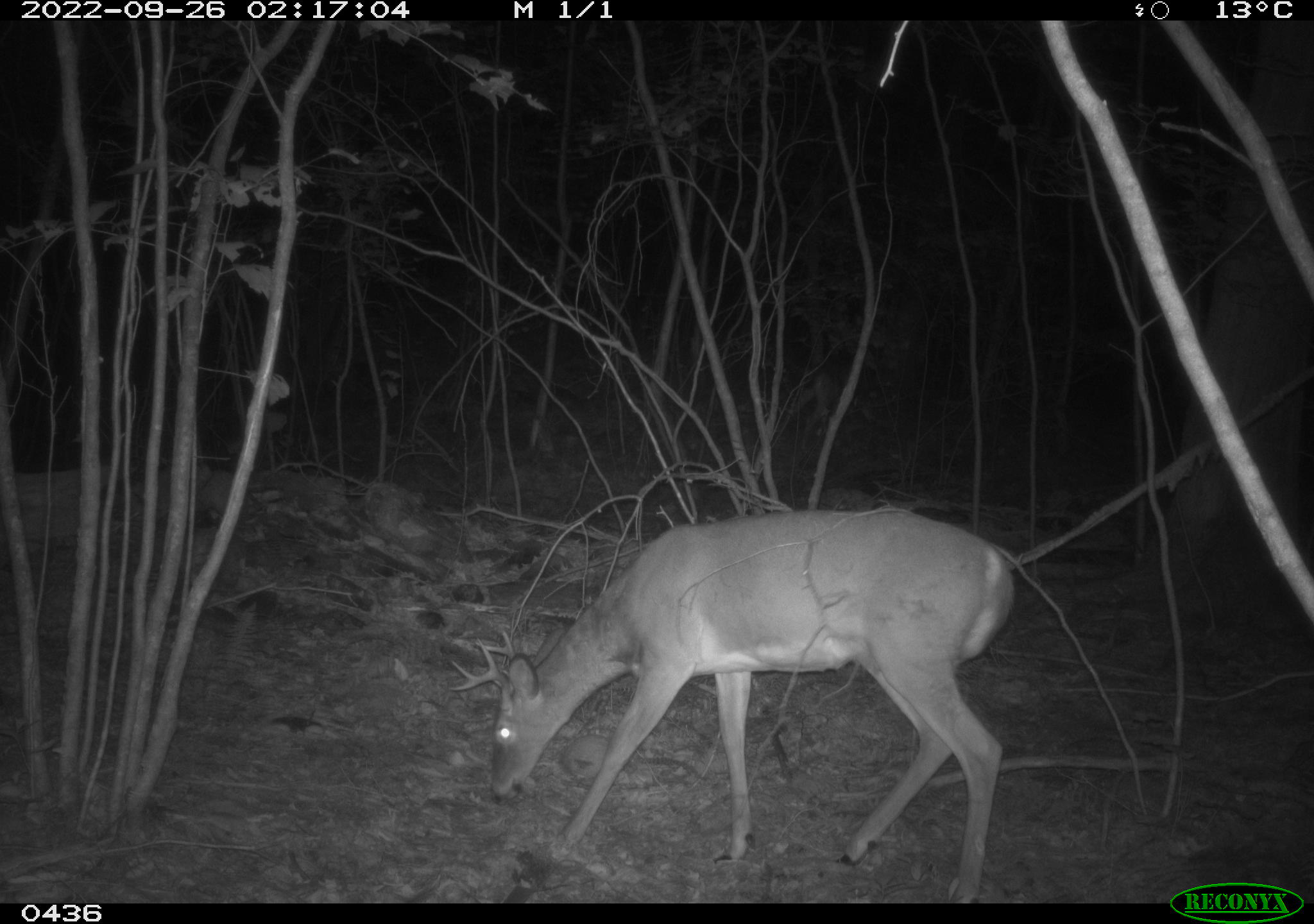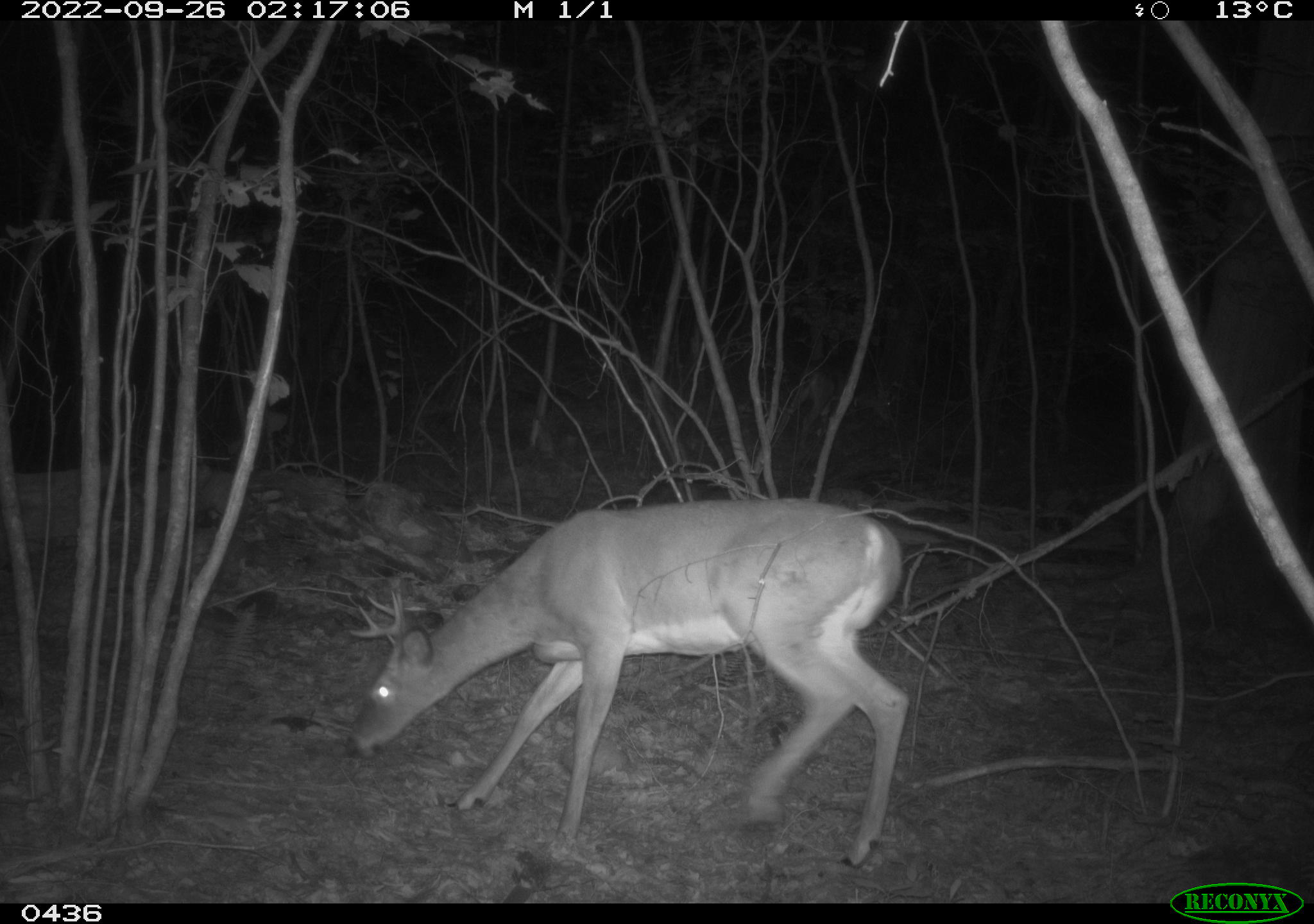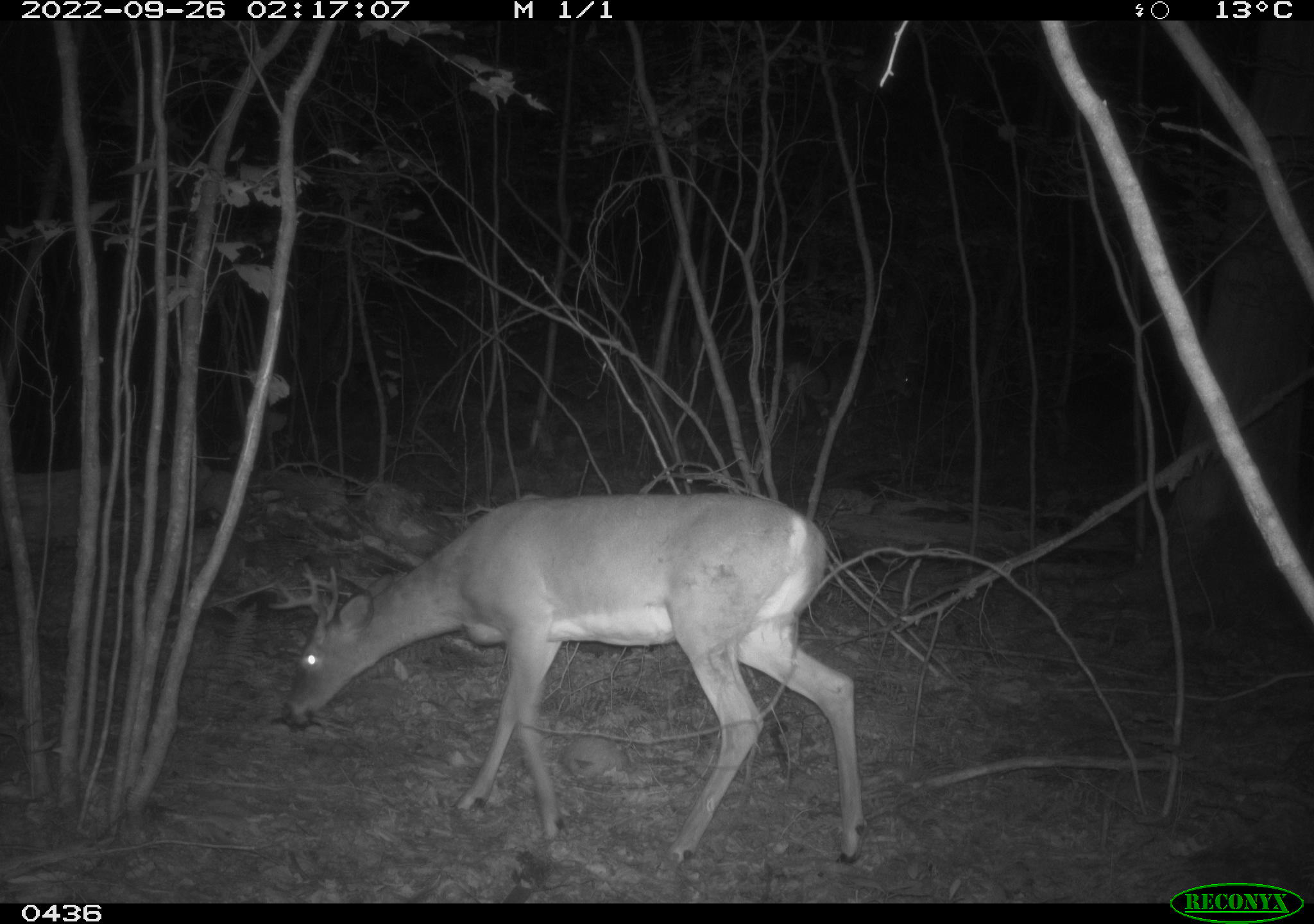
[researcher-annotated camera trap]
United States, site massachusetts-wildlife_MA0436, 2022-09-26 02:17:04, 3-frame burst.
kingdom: Animalia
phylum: Chordata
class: Mammalia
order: Artiodactyla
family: Cervidae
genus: Odocoileus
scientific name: Odocoileus virginianus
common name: white-tailed deer